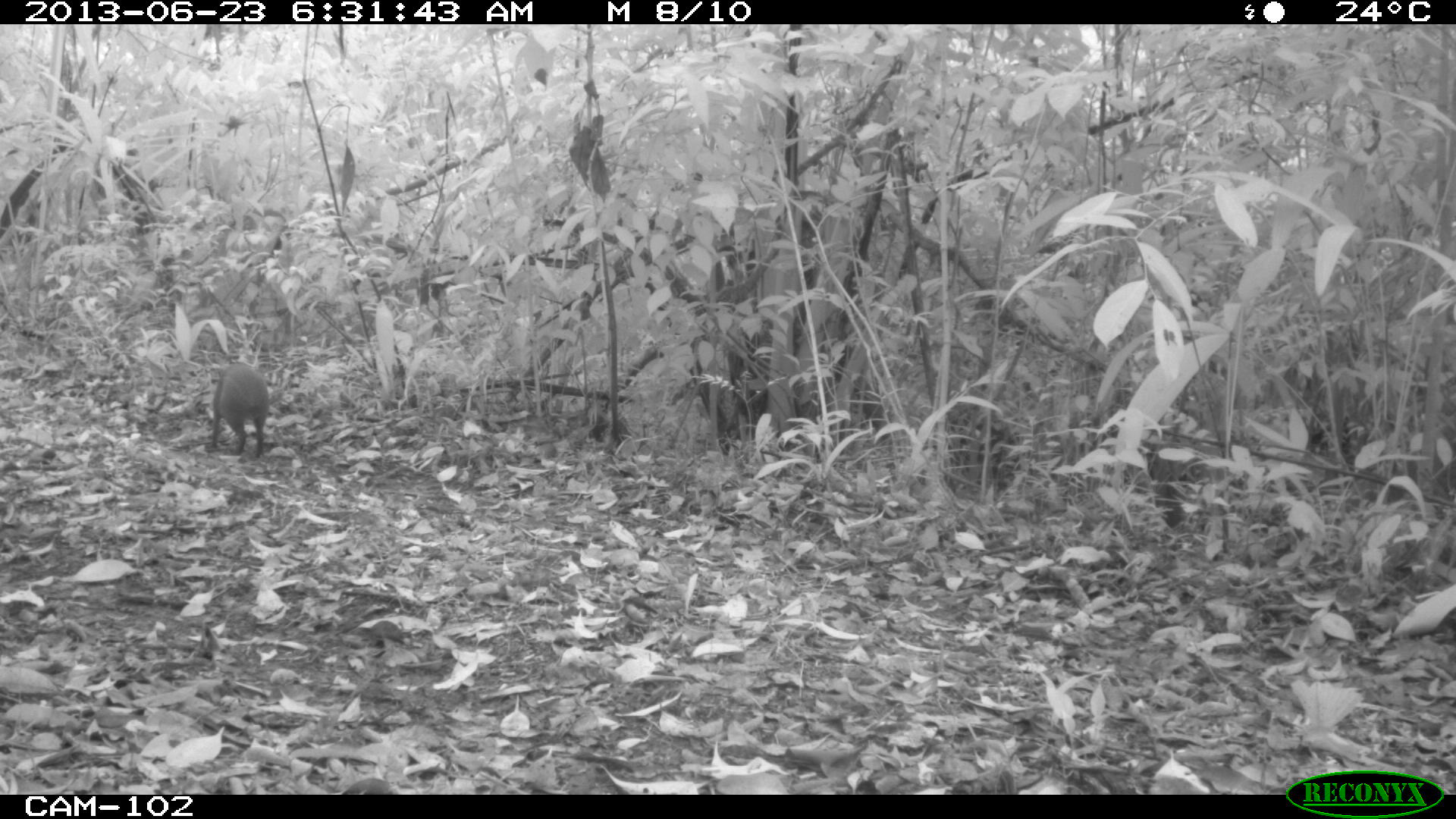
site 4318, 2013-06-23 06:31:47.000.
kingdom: Animalia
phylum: Chordata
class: Mammalia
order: Rodentia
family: Dasyproctidae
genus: Dasyprocta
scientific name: Dasyprocta punctata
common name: central american agouti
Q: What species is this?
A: Dasyprocta punctata (central american agouti).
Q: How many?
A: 1.